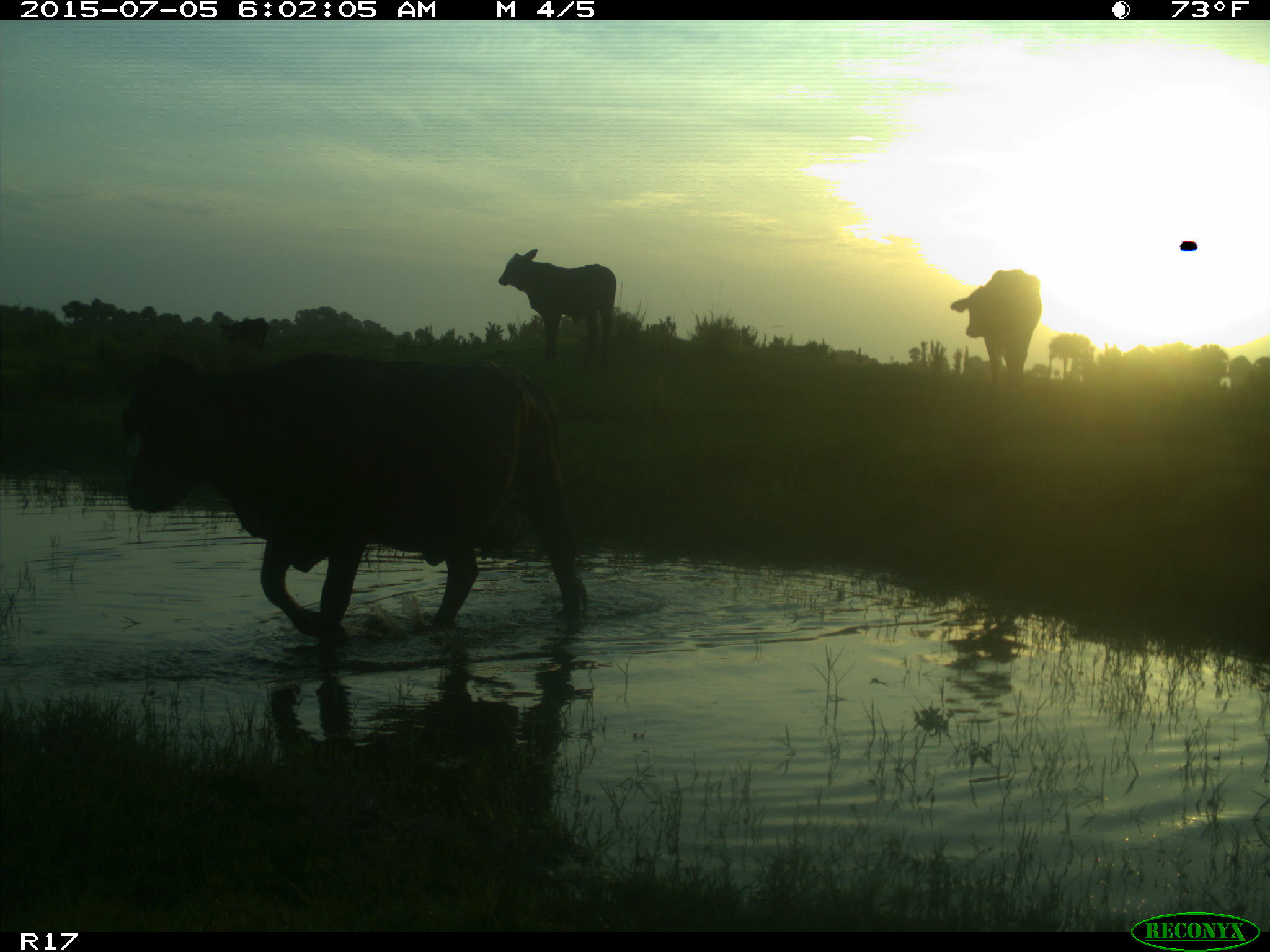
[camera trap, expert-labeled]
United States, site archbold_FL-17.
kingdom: Animalia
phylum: Chordata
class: Mammalia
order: Artiodactyla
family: Bovidae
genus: Bos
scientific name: Bos taurus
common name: domestic cow